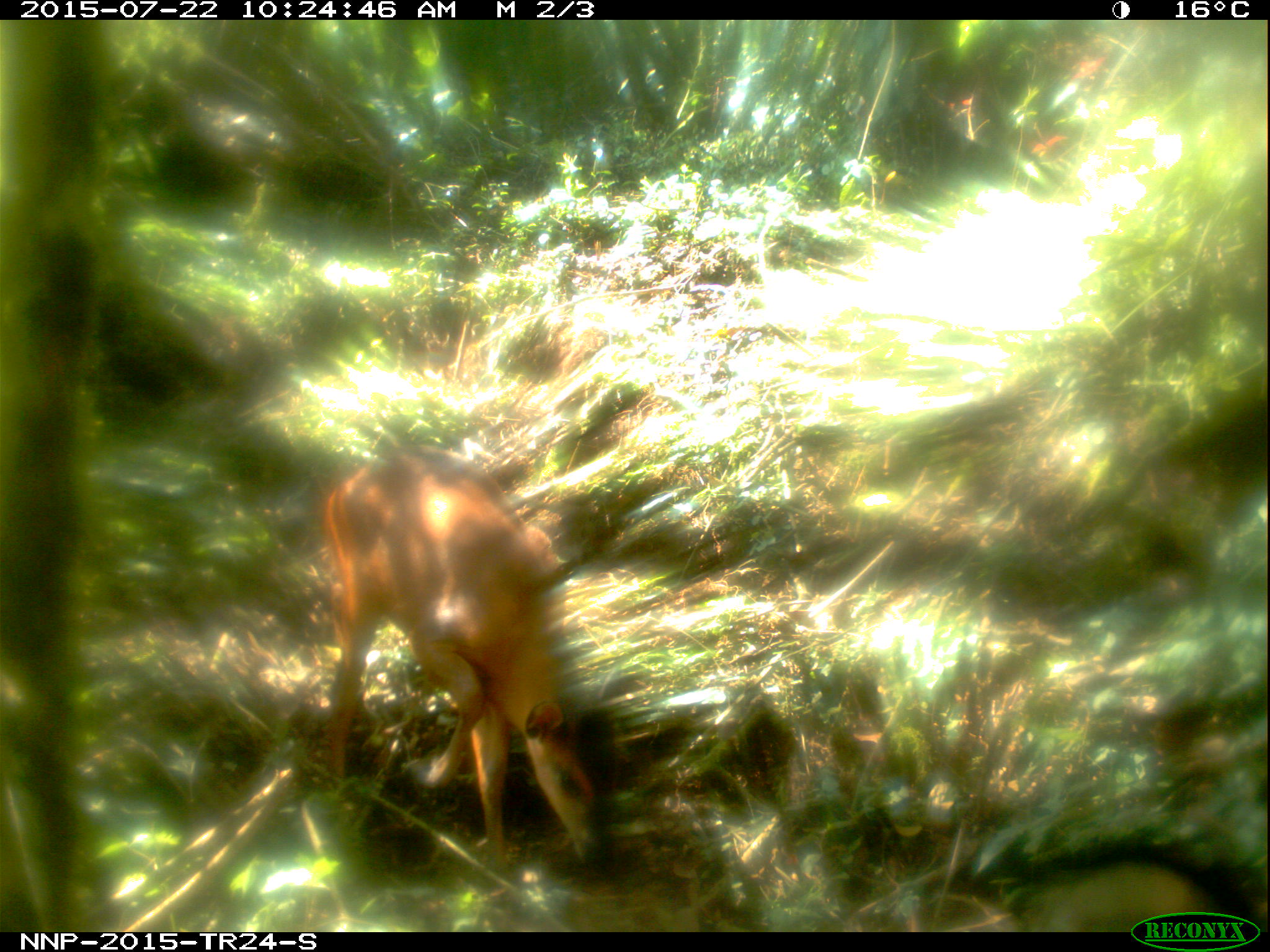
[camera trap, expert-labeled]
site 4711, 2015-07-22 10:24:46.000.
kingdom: Animalia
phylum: Chordata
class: Mammalia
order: Artiodactyla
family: Bovidae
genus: Cephalophus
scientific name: Cephalophus nigrifrons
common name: black-fronted duiker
Cephalophus nigrifrons (black-fronted duiker), count 1.